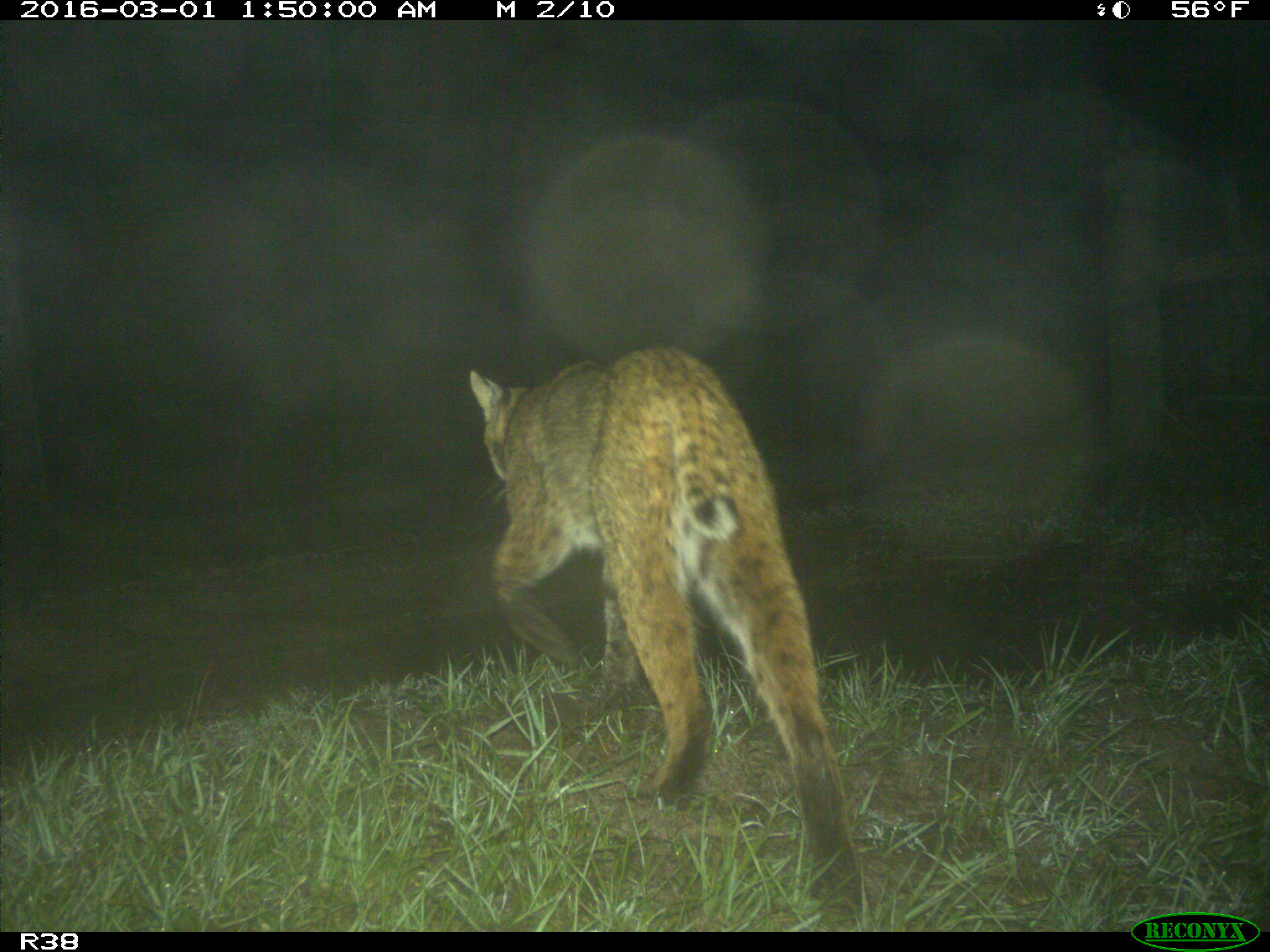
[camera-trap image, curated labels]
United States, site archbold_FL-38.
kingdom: Animalia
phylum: Chordata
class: Mammalia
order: Carnivora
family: Felidae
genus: Lynx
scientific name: Lynx rufus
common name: bobcat